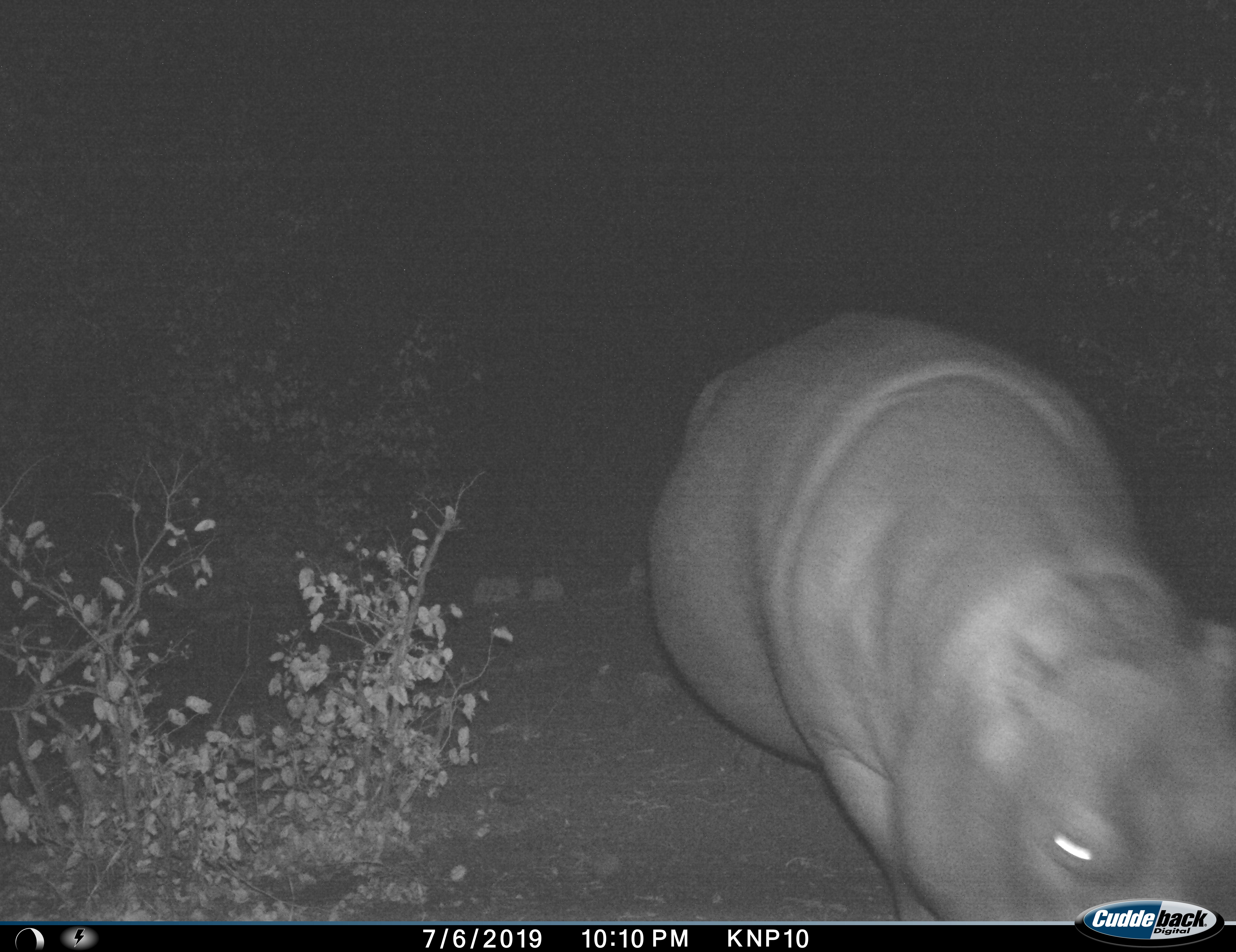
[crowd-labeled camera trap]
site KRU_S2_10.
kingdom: Animalia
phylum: Chordata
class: Mammalia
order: Artiodactyla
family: Hippopotamidae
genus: Hippopotamus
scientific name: Hippopotamus amphibius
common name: hippopotamus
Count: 1.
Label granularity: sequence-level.